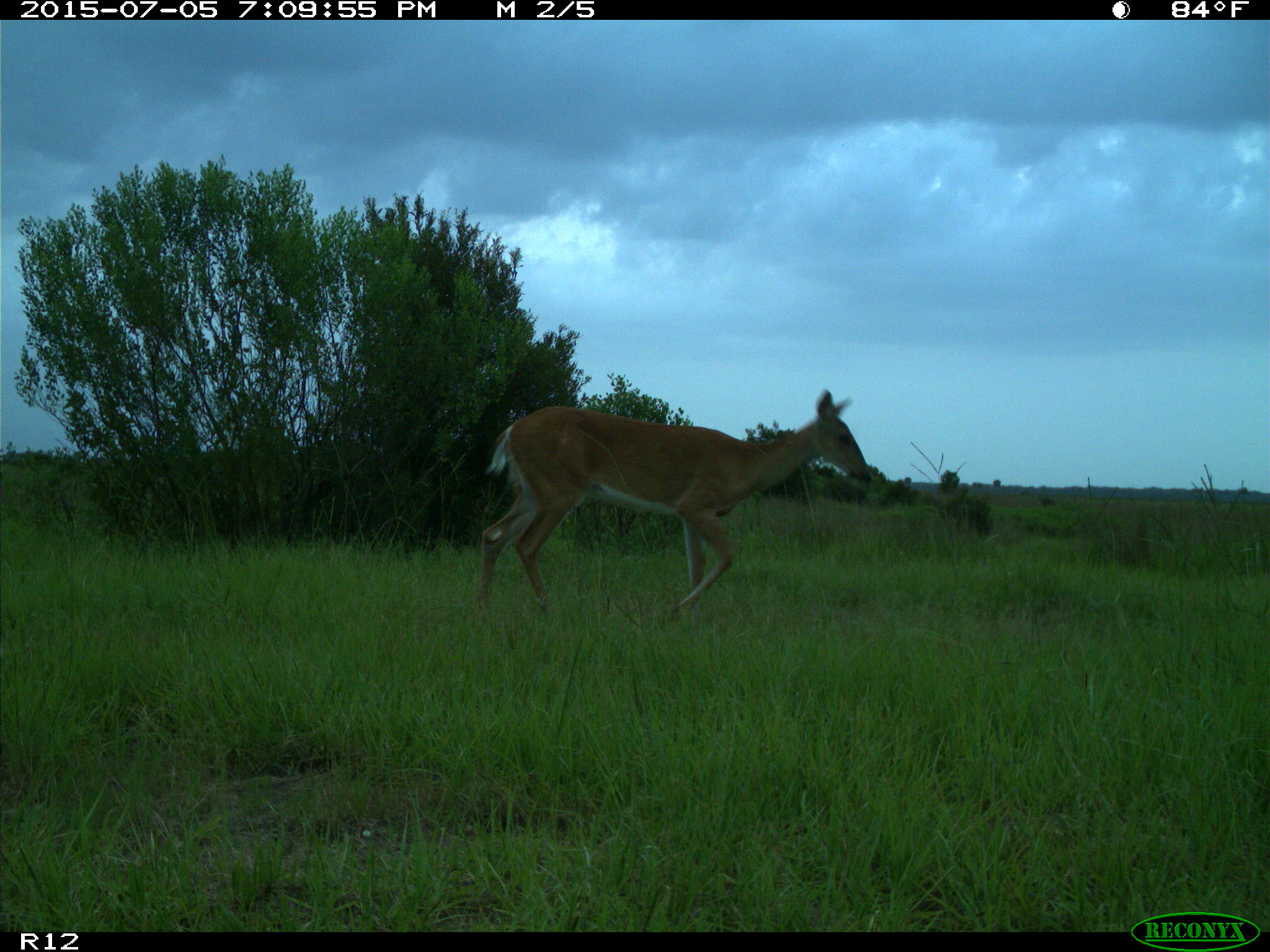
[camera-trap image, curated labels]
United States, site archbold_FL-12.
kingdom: Animalia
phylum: Chordata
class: Mammalia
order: Artiodactyla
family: Cervidae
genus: Odocoileus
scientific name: Odocoileus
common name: deer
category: unidentified deer